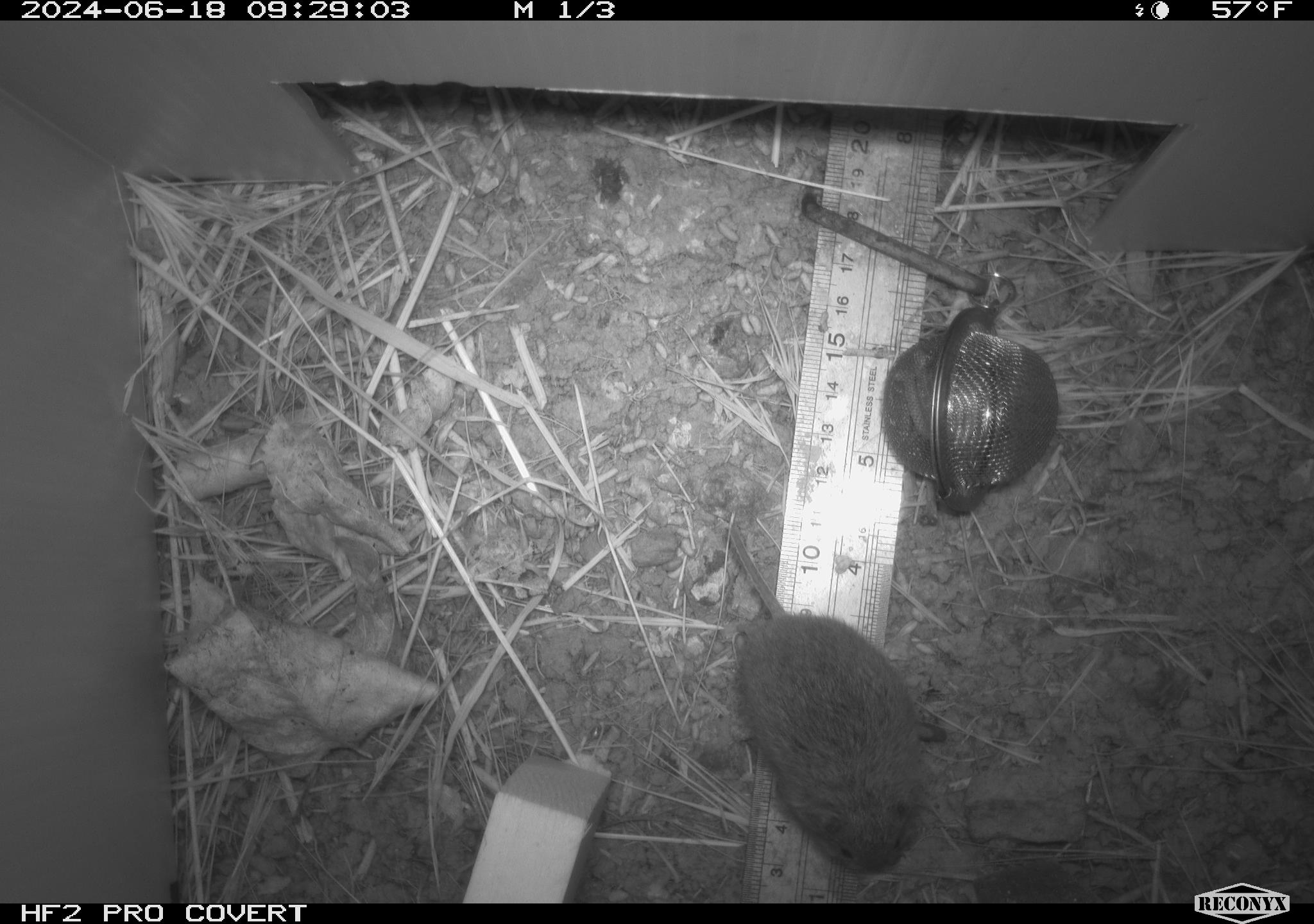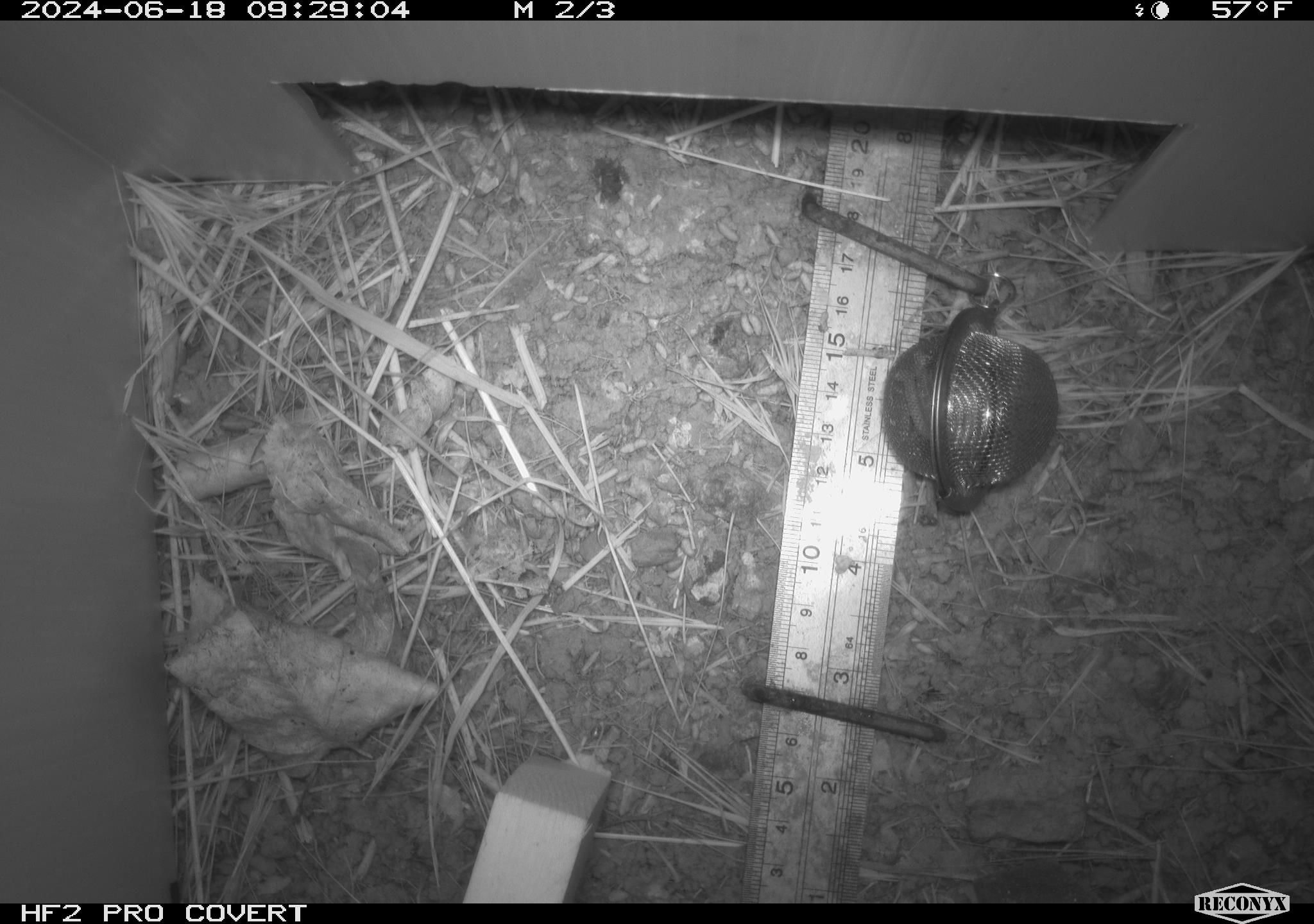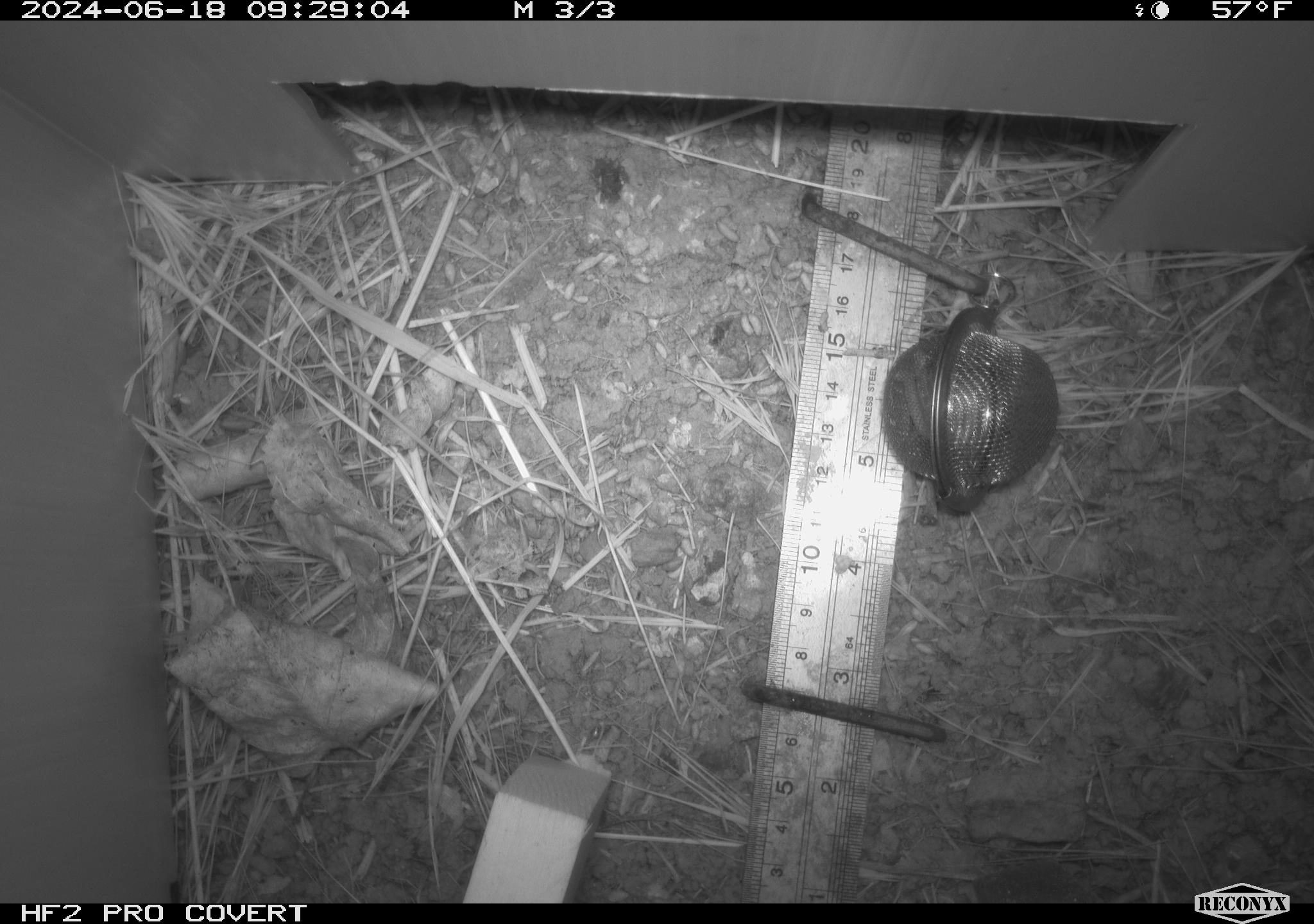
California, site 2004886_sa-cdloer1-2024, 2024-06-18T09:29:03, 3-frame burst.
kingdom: Animalia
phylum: Chordata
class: Mammalia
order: Rodentia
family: Cricetidae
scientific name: Arvicolinae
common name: voles, lemmings, and muskrats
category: arvicolinae subfamily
Arvicolinae subfamily (voles, lemmings, and muskrats) (Arvicolinae).